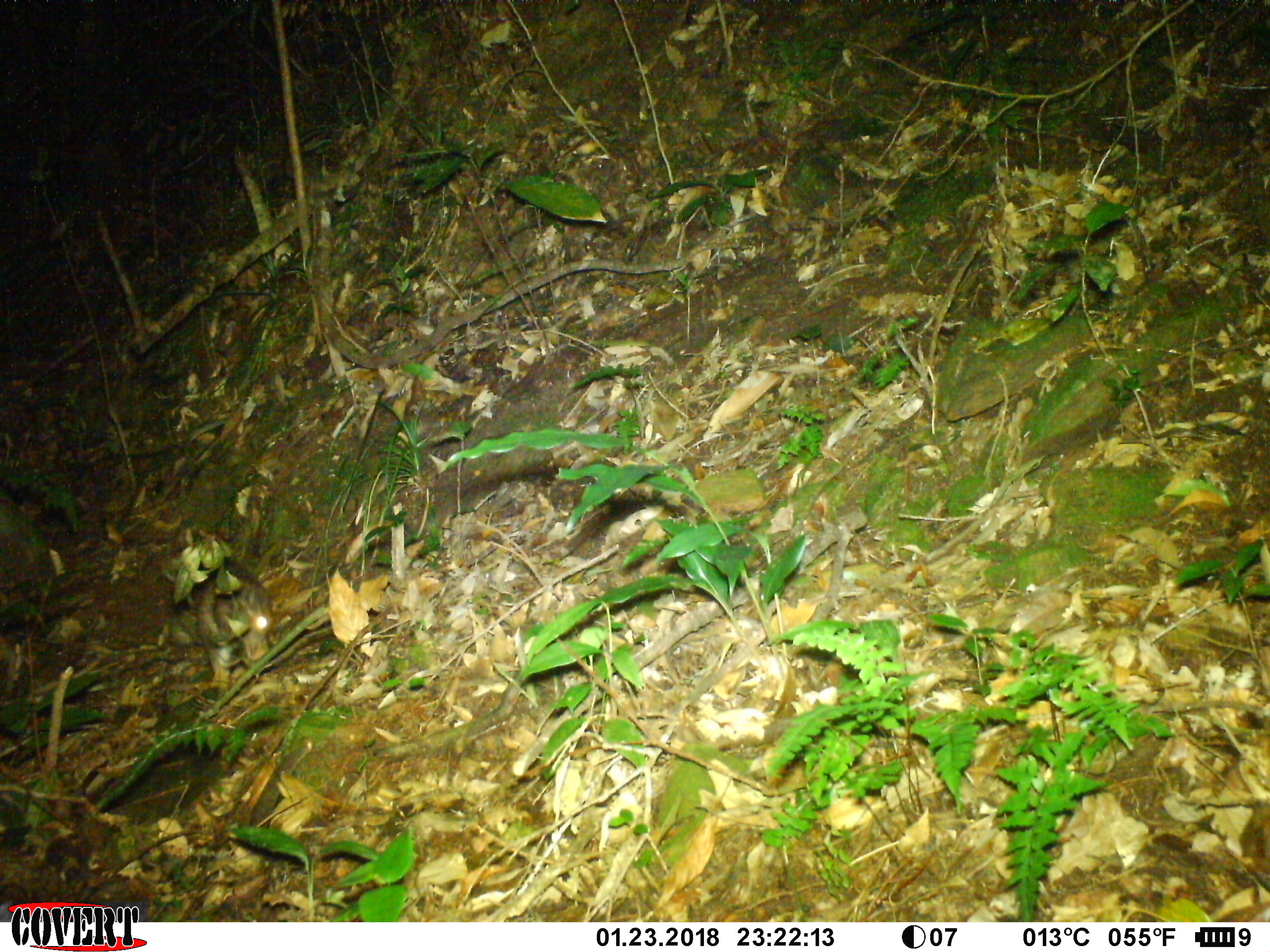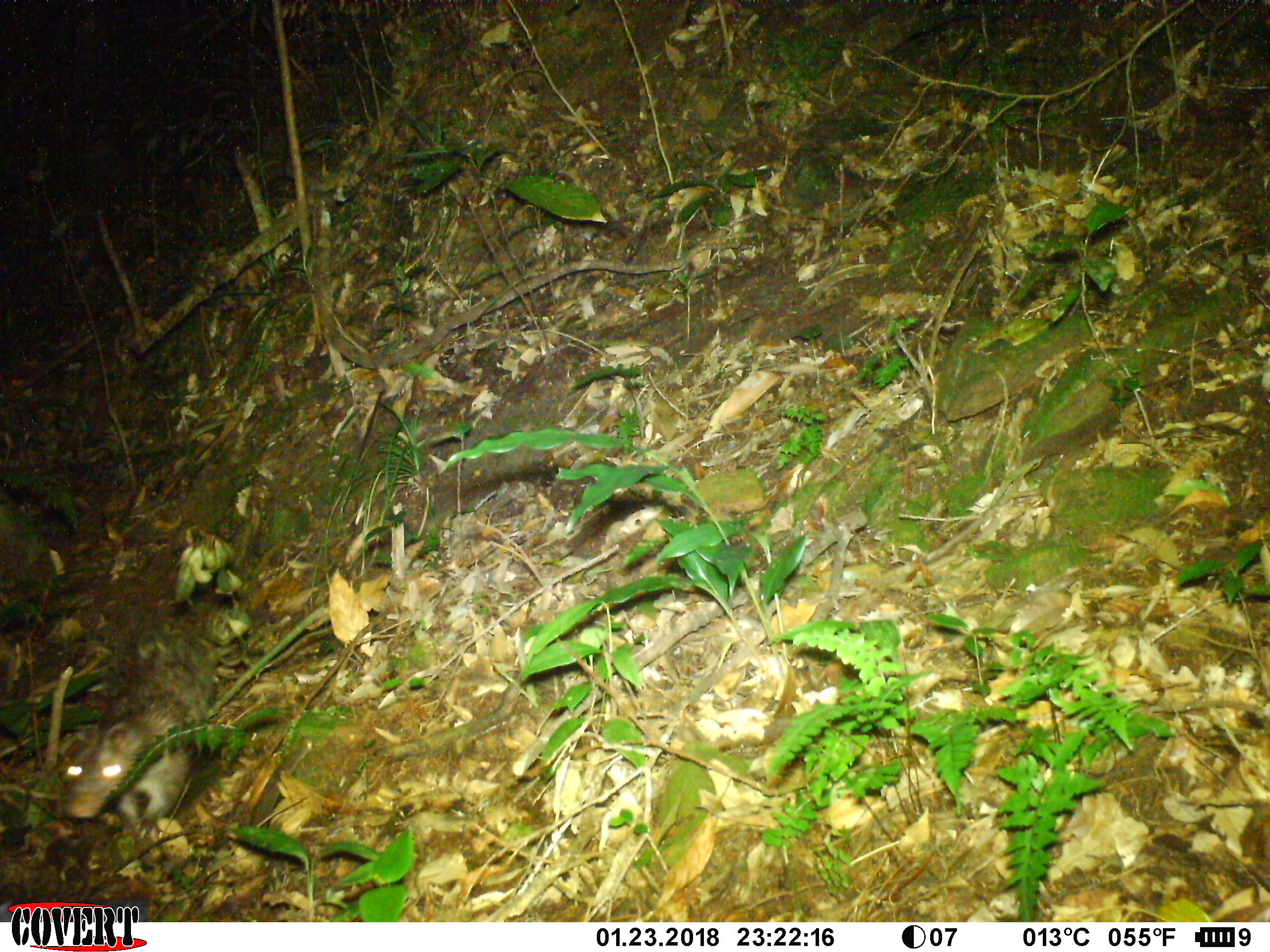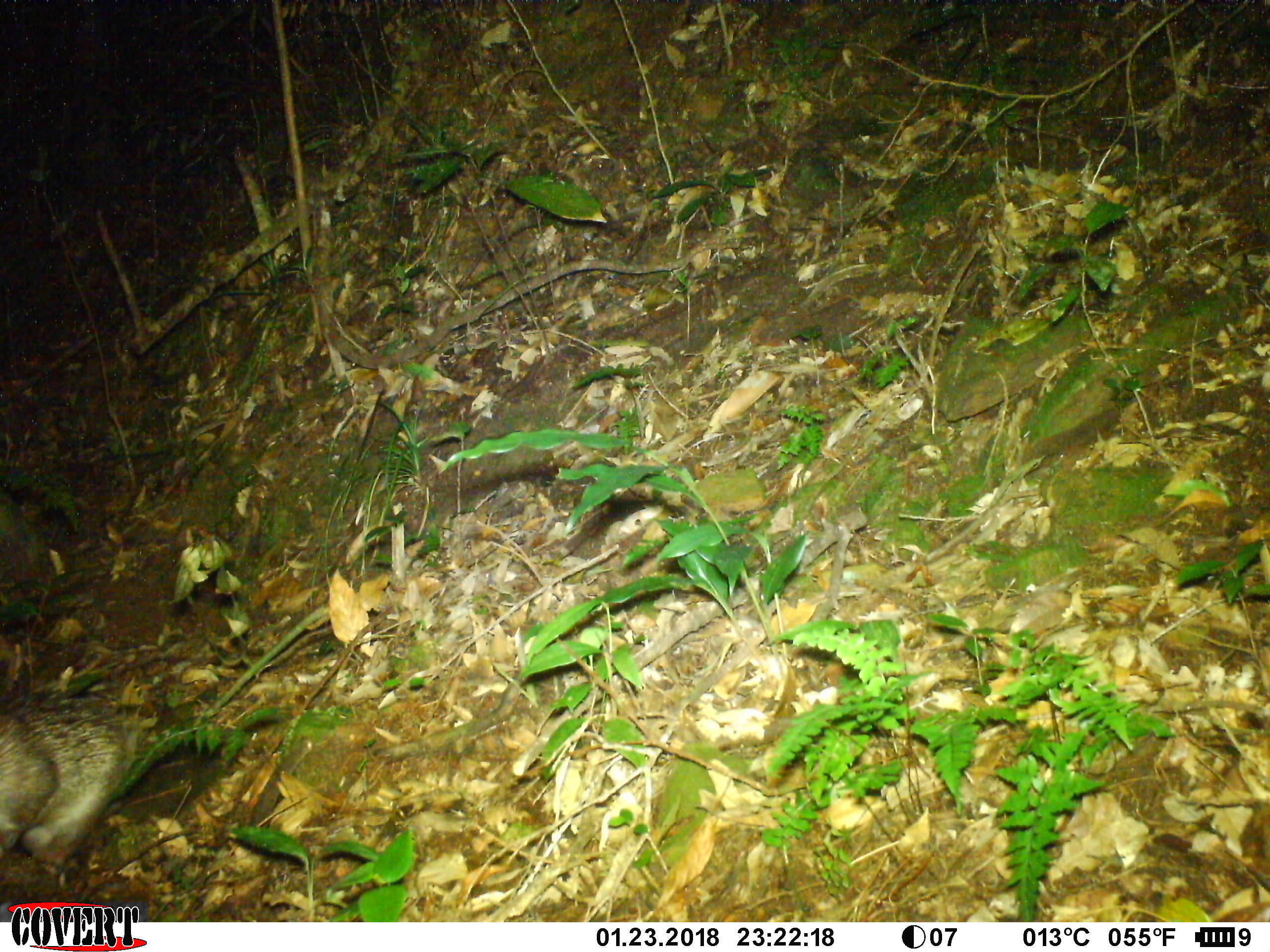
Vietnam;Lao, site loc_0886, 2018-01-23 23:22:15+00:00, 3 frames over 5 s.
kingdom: Animalia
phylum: Chordata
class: Mammalia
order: Rodentia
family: Hystricidae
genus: Atherurus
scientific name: Atherurus macrourus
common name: asiatic brush-tailed porcupine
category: asiatic brush tailed porcupine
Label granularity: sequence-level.